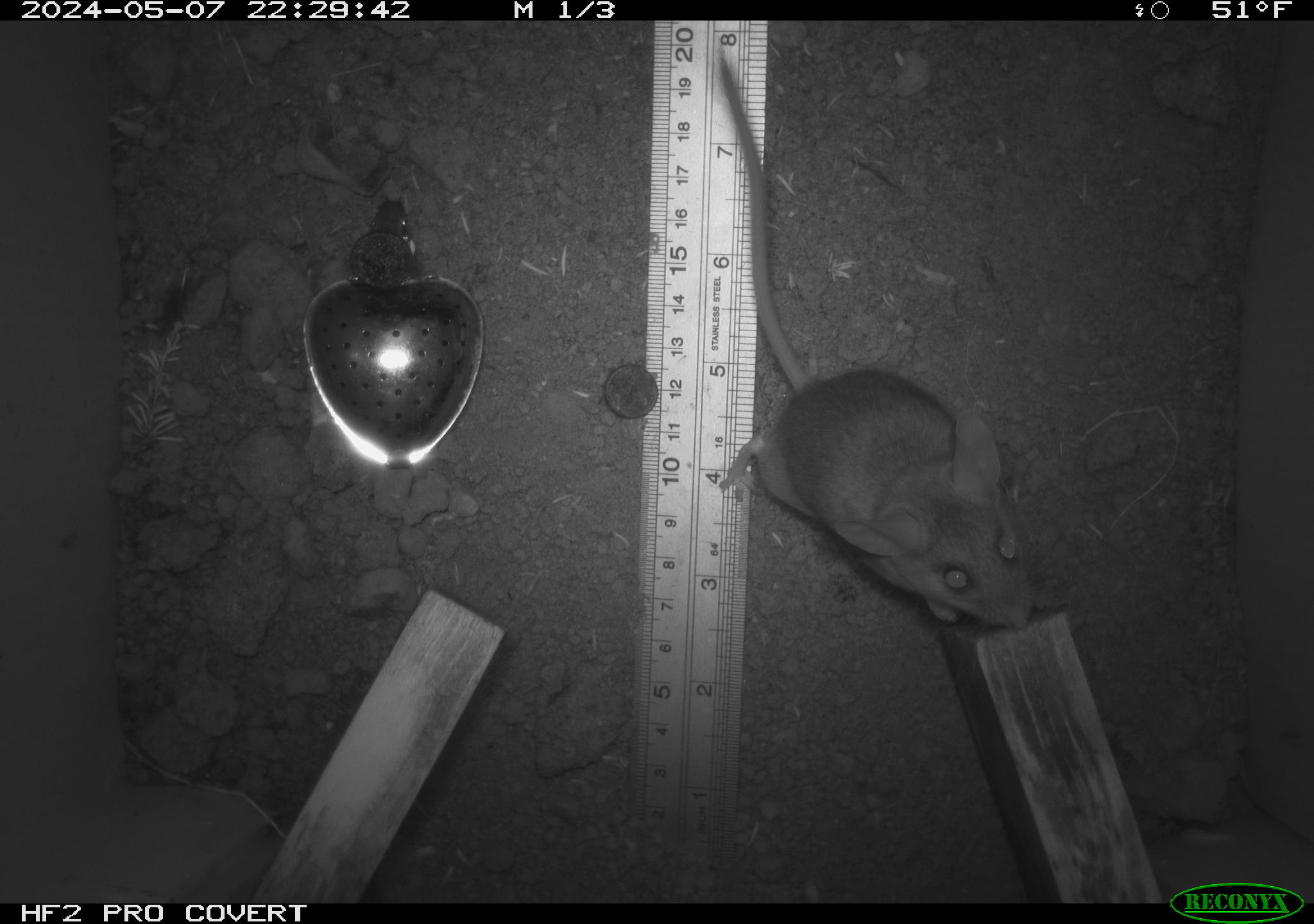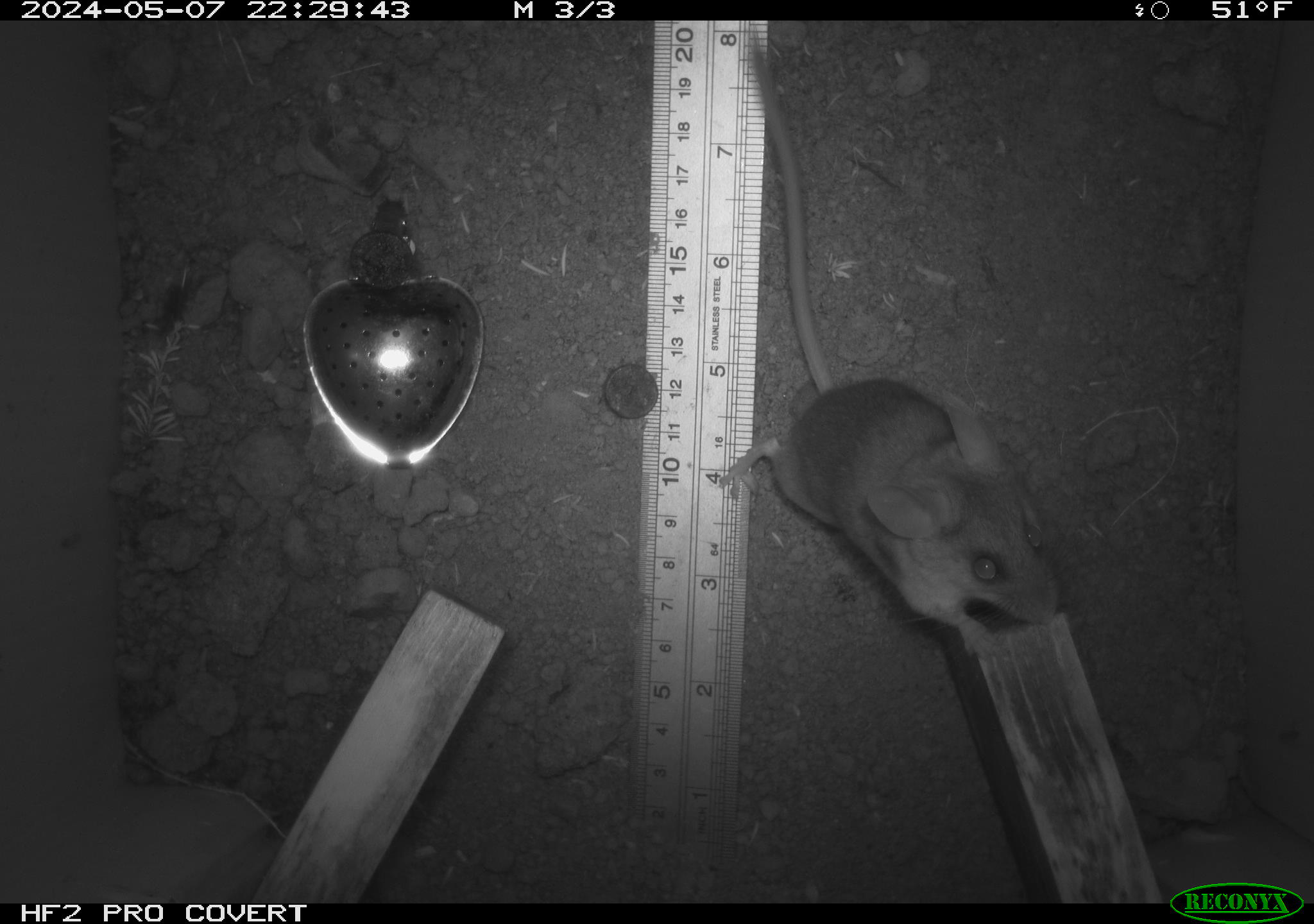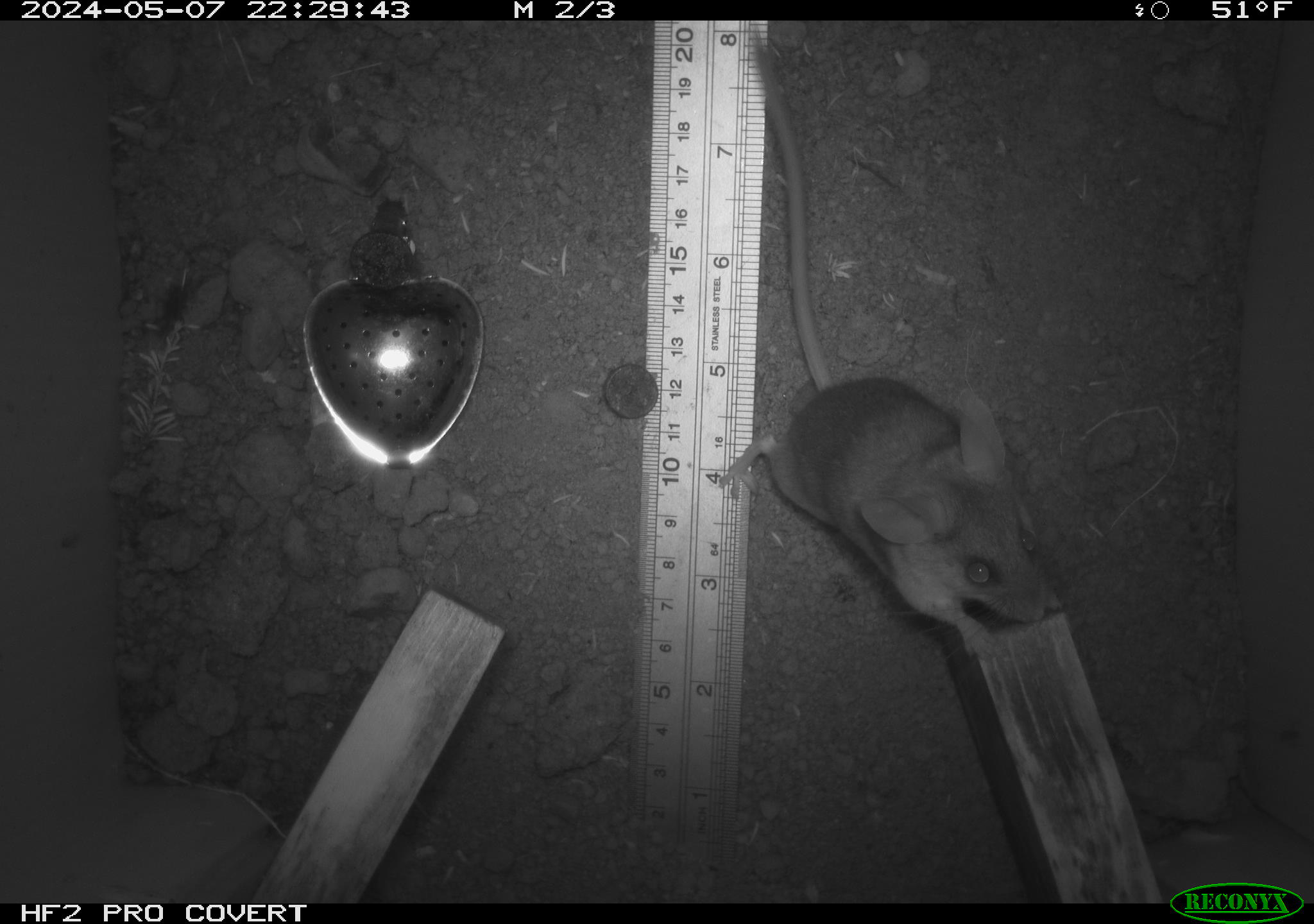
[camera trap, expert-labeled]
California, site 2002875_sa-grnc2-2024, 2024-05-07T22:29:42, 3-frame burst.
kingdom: Animalia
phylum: Chordata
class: Mammalia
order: Rodentia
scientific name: Rodentia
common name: rodent